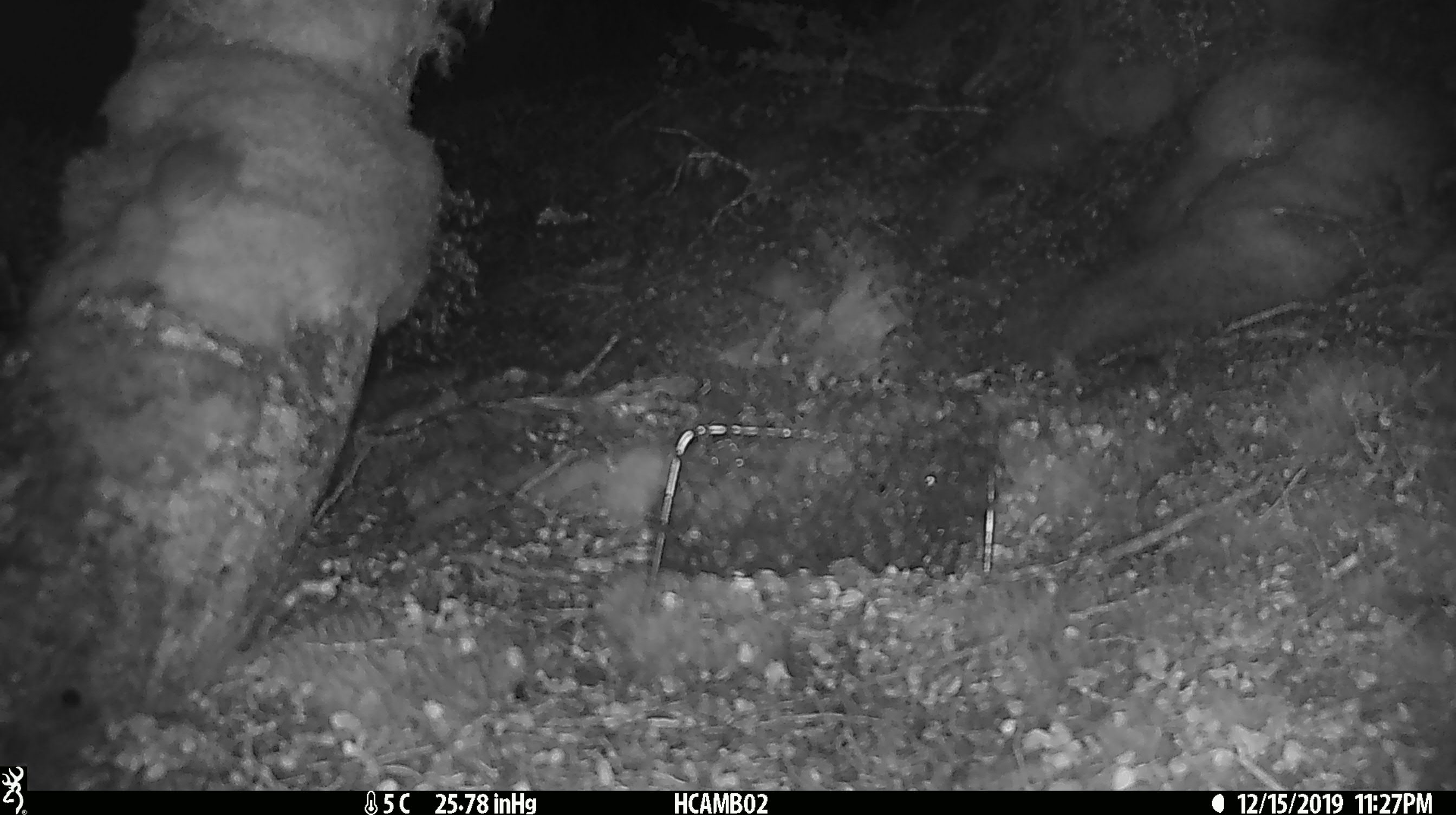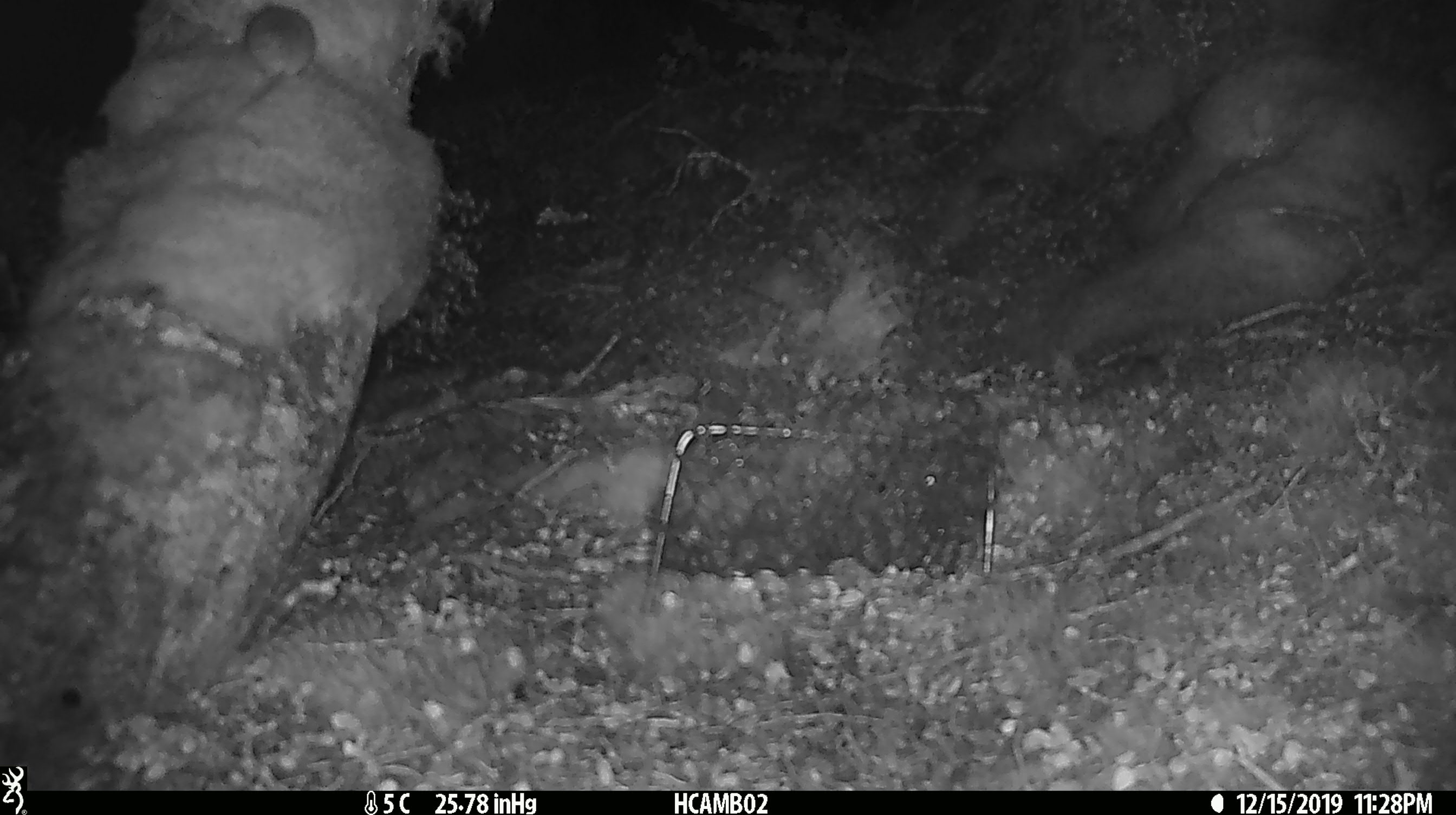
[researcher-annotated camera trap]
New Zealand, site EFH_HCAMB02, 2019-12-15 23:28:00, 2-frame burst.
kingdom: Animalia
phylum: Chordata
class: Mammalia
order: Rodentia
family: Muridae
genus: Mus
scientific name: Mus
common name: mouse